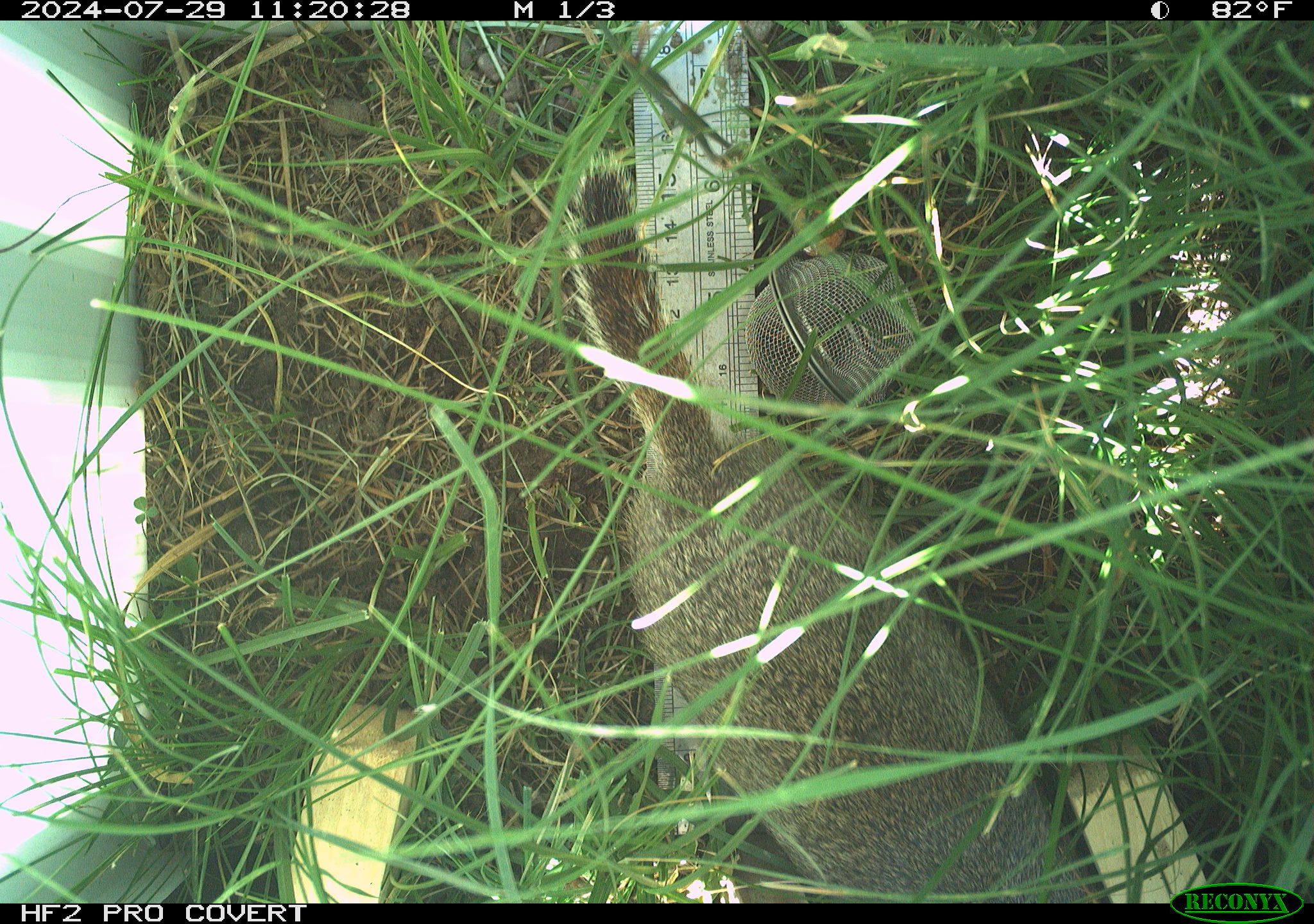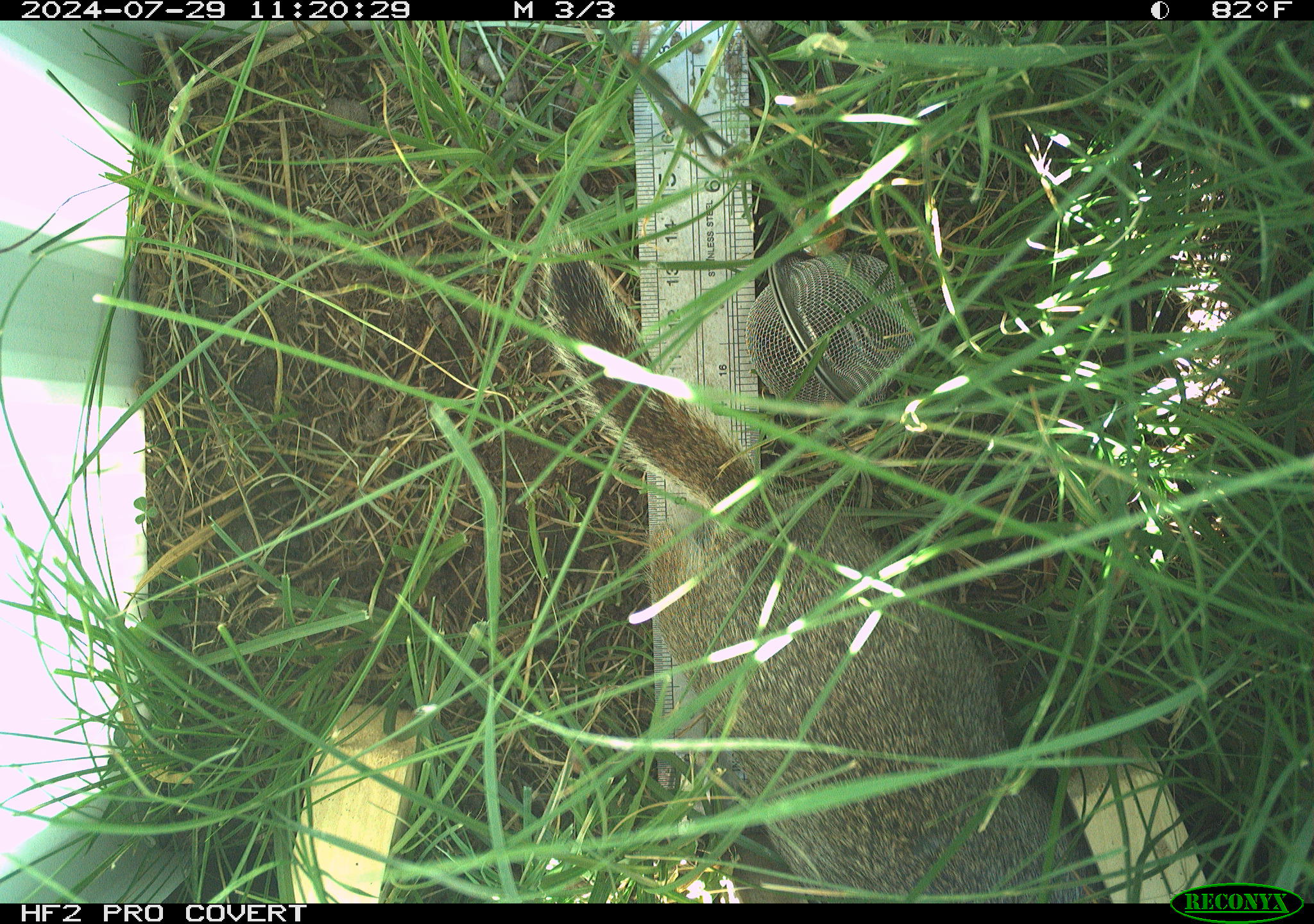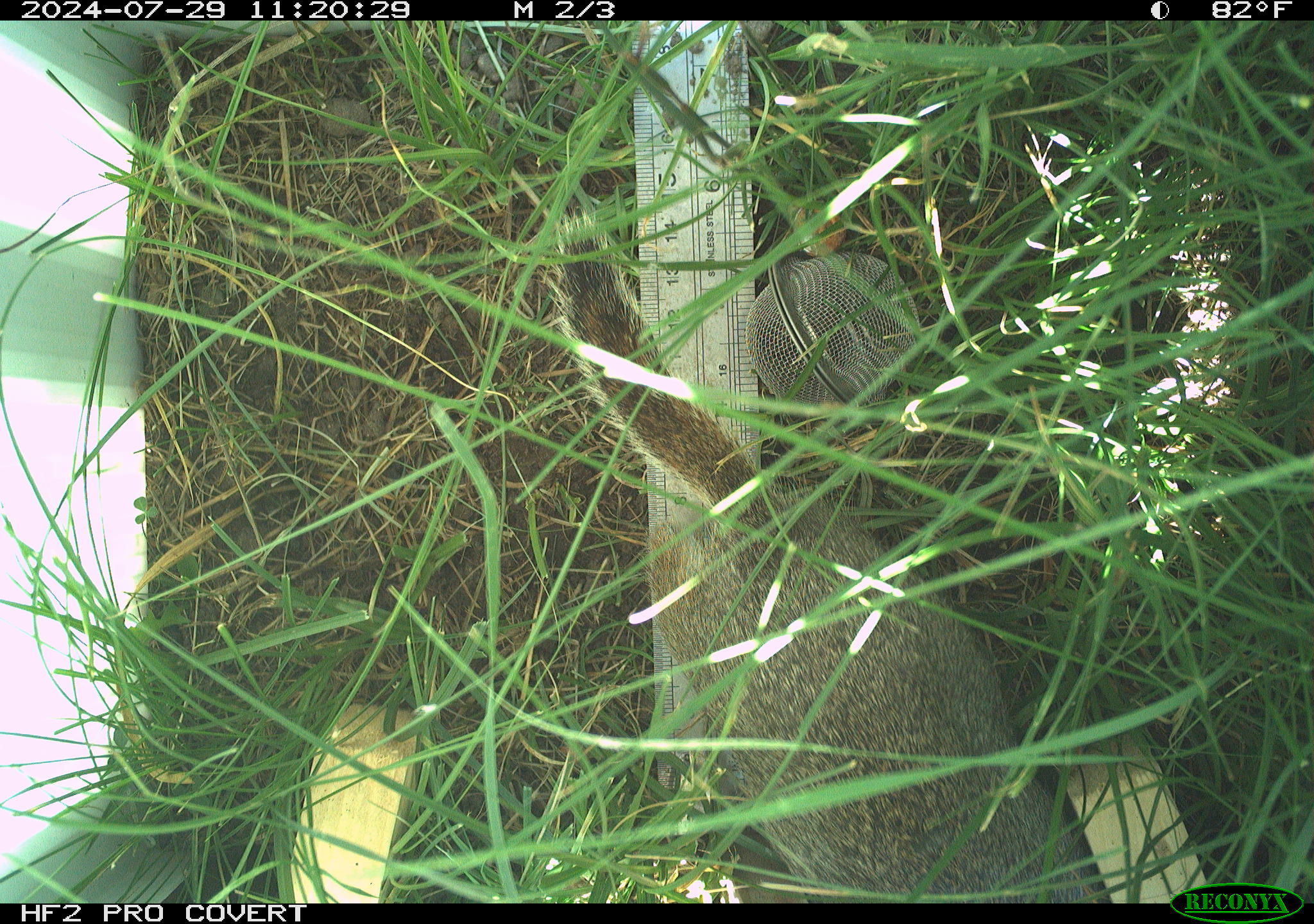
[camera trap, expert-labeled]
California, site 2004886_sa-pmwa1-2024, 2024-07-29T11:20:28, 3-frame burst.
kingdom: Animalia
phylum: Chordata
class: Mammalia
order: Rodentia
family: Sciuridae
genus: Urocitellus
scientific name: Urocitellus beldingi beldingi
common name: belding's ground squirrel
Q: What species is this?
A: Belding's ground squirrel (Urocitellus beldingi beldingi).